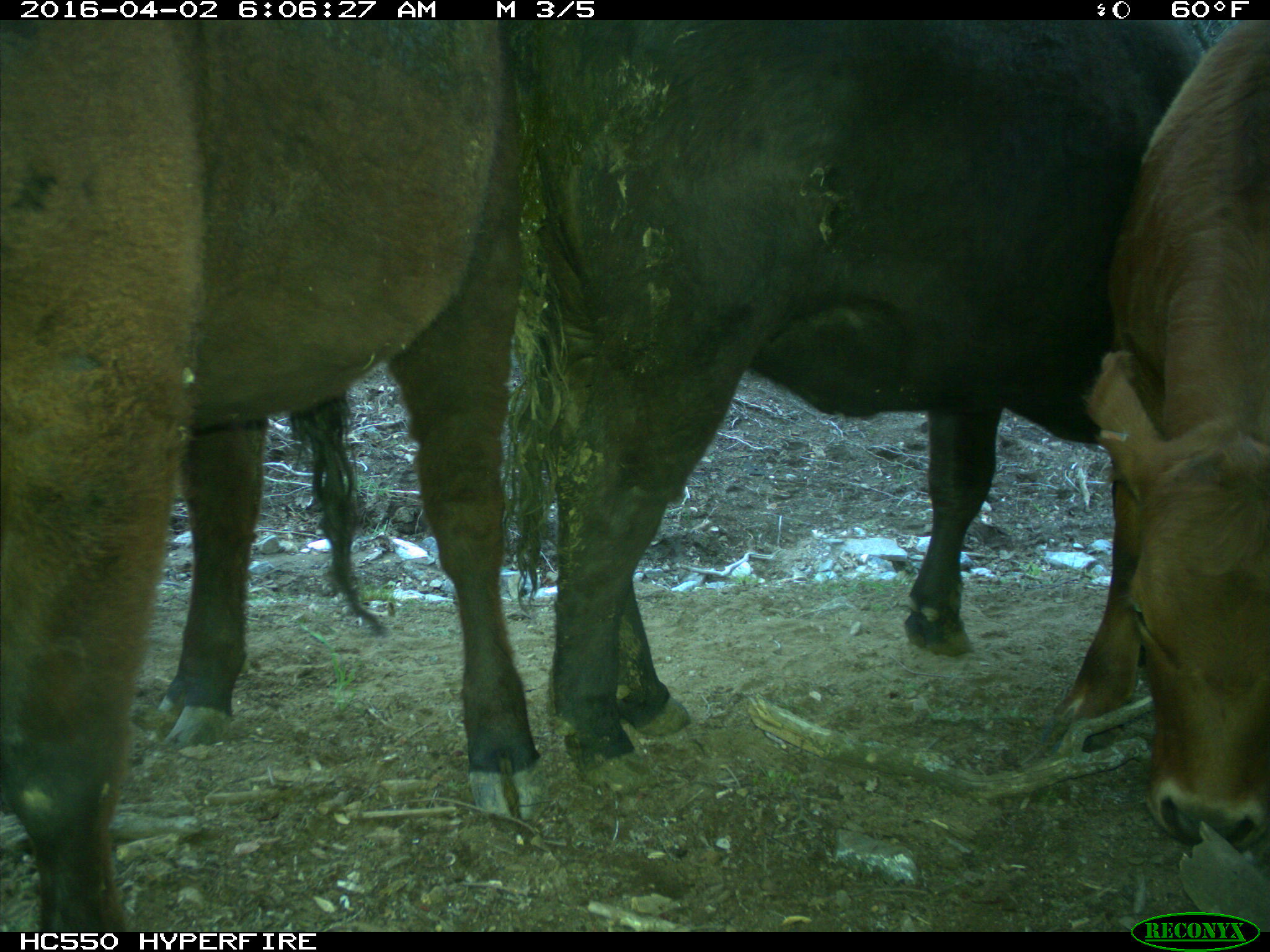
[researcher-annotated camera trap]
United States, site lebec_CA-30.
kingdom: Animalia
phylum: Chordata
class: Mammalia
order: Artiodactyla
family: Bovidae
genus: Bos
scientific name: Bos taurus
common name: domestic cow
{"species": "Bos taurus (domestic cow)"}